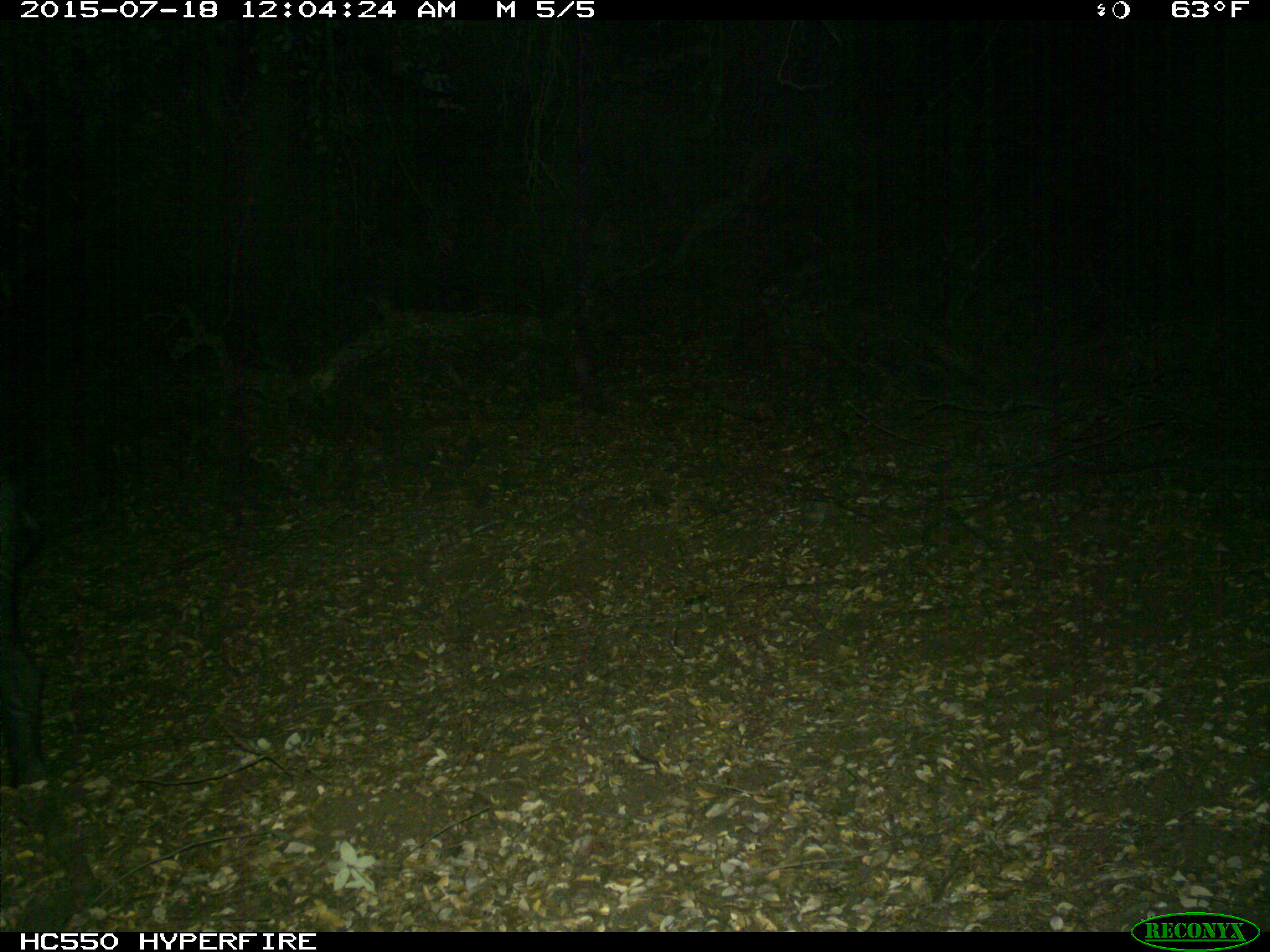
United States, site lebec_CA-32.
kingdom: Animalia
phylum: Chordata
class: Mammalia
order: Artiodactyla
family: Suidae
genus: Sus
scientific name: Sus scrofa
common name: wild boar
Sus scrofa (wild boar).